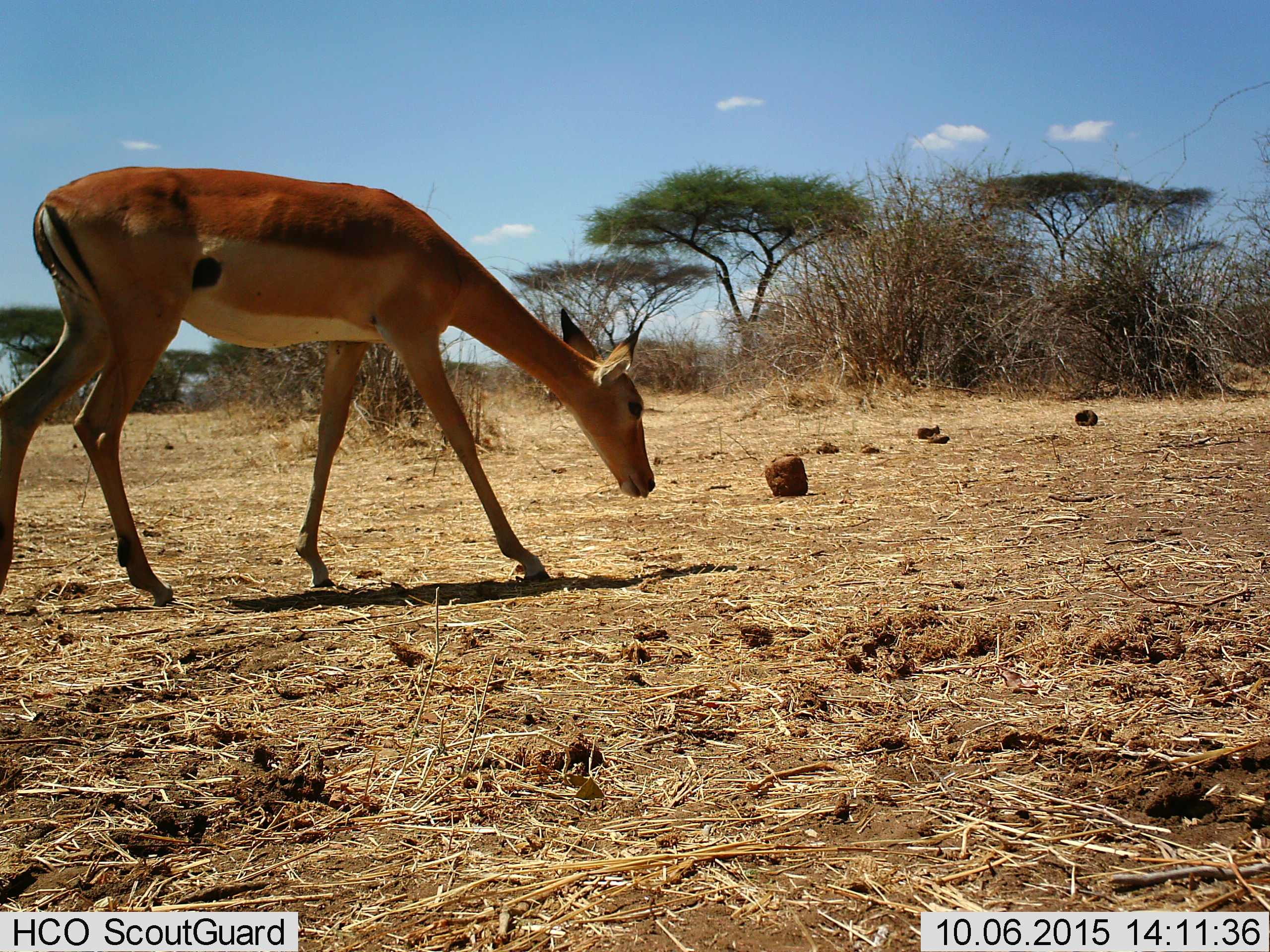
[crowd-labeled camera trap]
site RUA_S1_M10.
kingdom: Animalia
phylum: Chordata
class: Mammalia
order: Artiodactyla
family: Bovidae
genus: Aepyceros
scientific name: Aepyceros melampus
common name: impala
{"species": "impala (Aepyceros melampus)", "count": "1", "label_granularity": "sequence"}